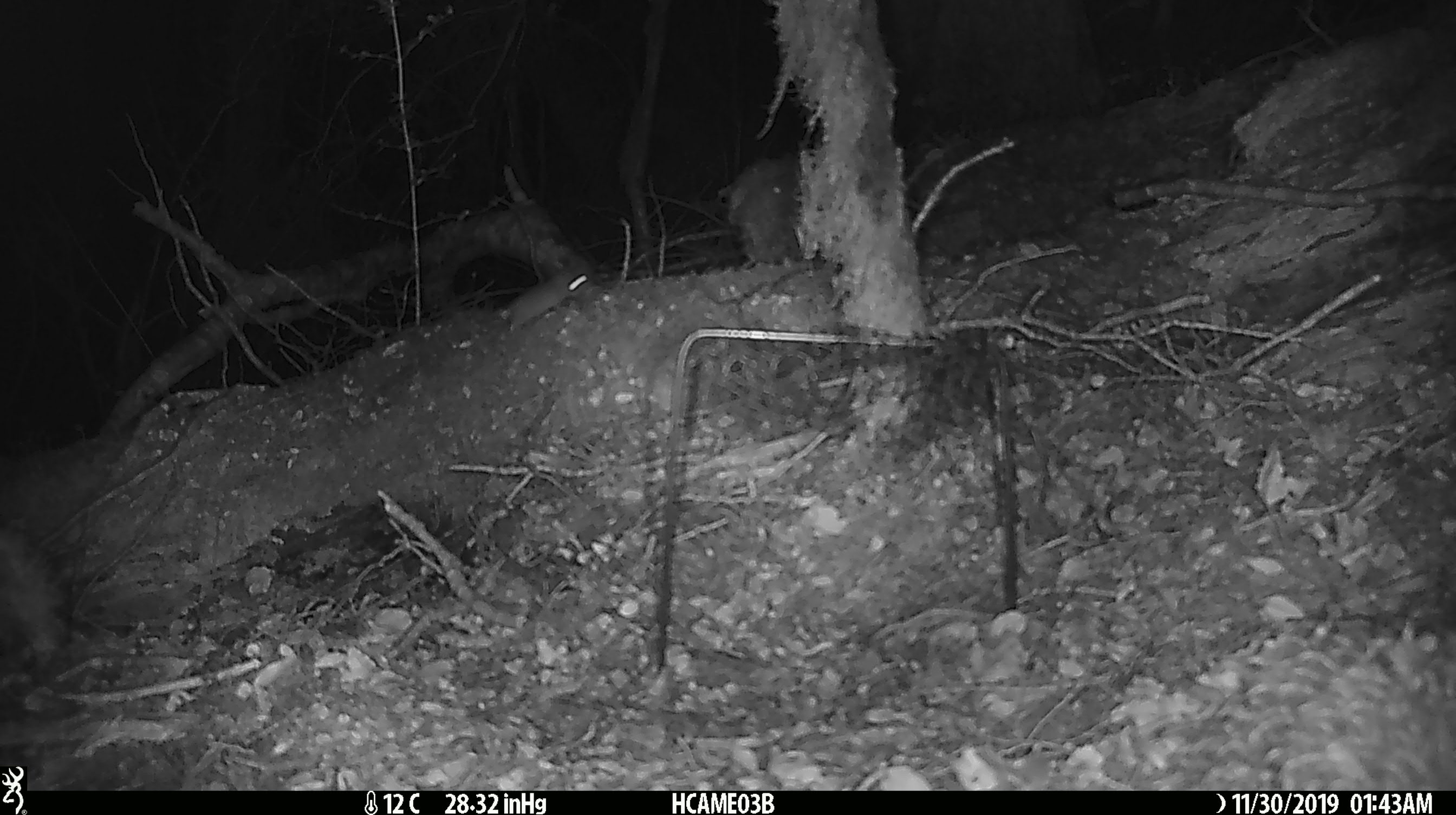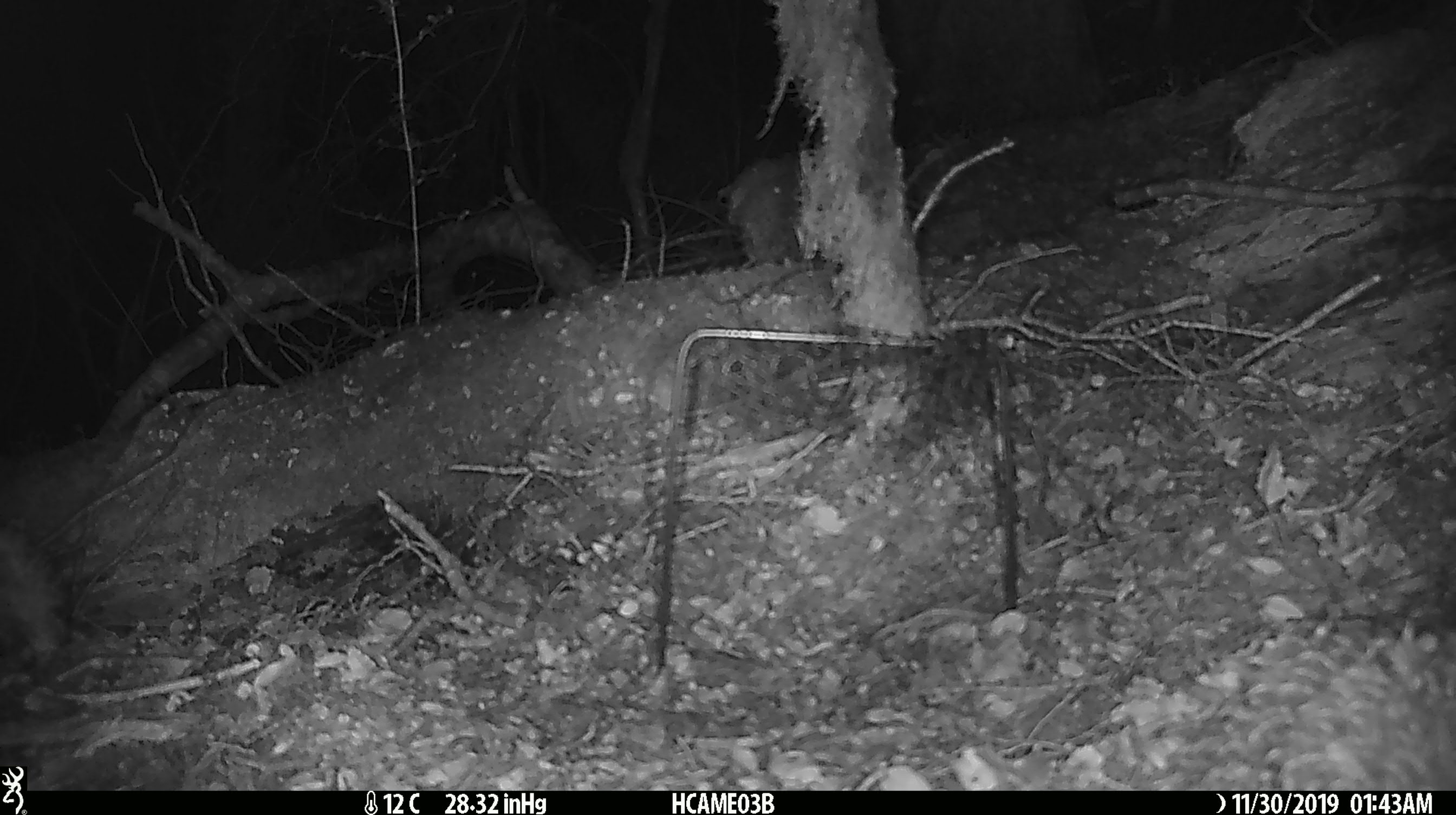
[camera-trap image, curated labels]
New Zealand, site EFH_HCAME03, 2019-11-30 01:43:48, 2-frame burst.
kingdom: Animalia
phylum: Chordata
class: Mammalia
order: Rodentia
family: Muridae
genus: Mus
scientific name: Mus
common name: mouse